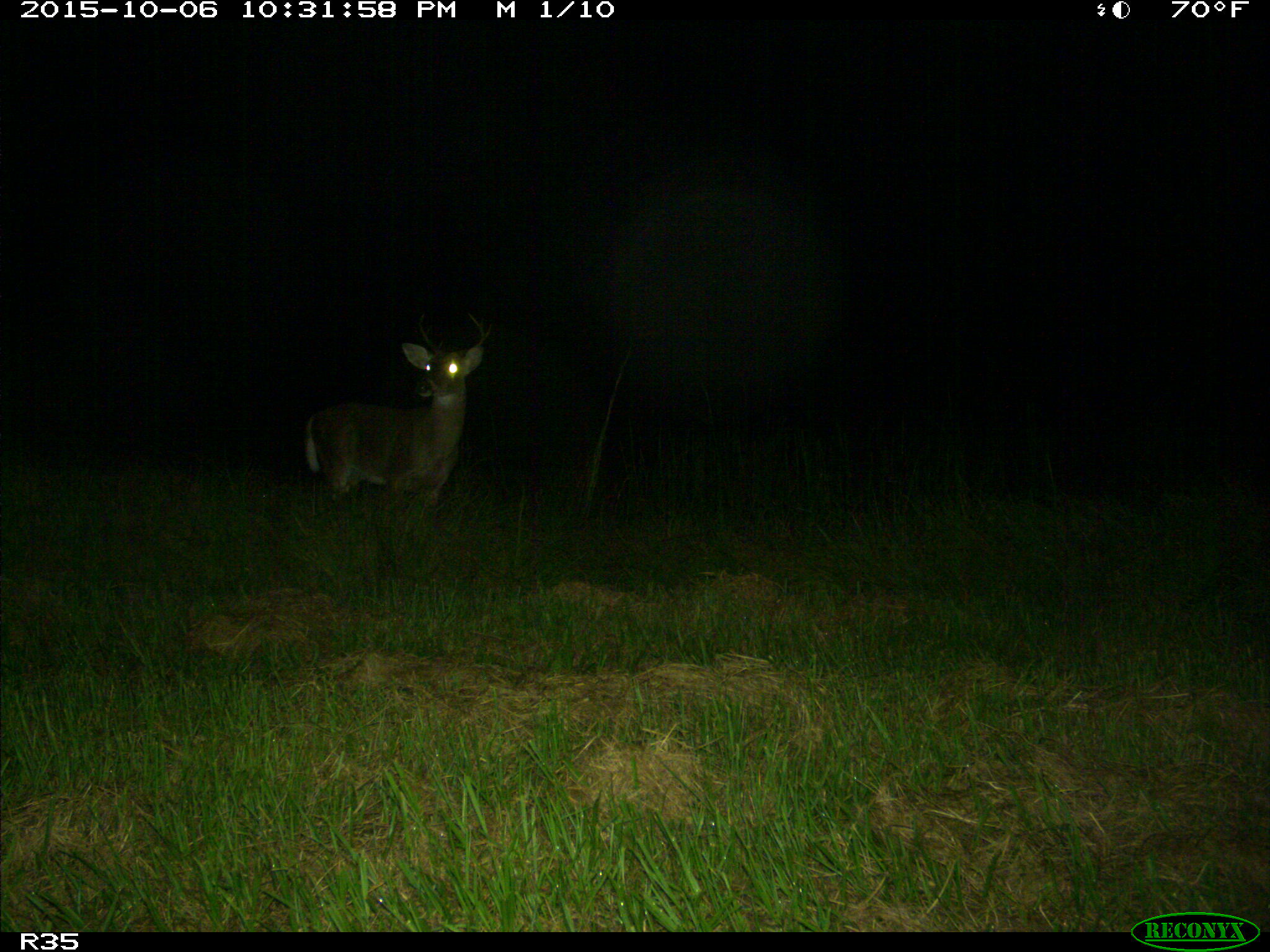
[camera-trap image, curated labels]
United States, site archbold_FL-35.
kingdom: Animalia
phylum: Chordata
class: Mammalia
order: Artiodactyla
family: Cervidae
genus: Odocoileus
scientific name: Odocoileus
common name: deer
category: unidentified deer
Unidentified deer (deer) (Odocoileus).